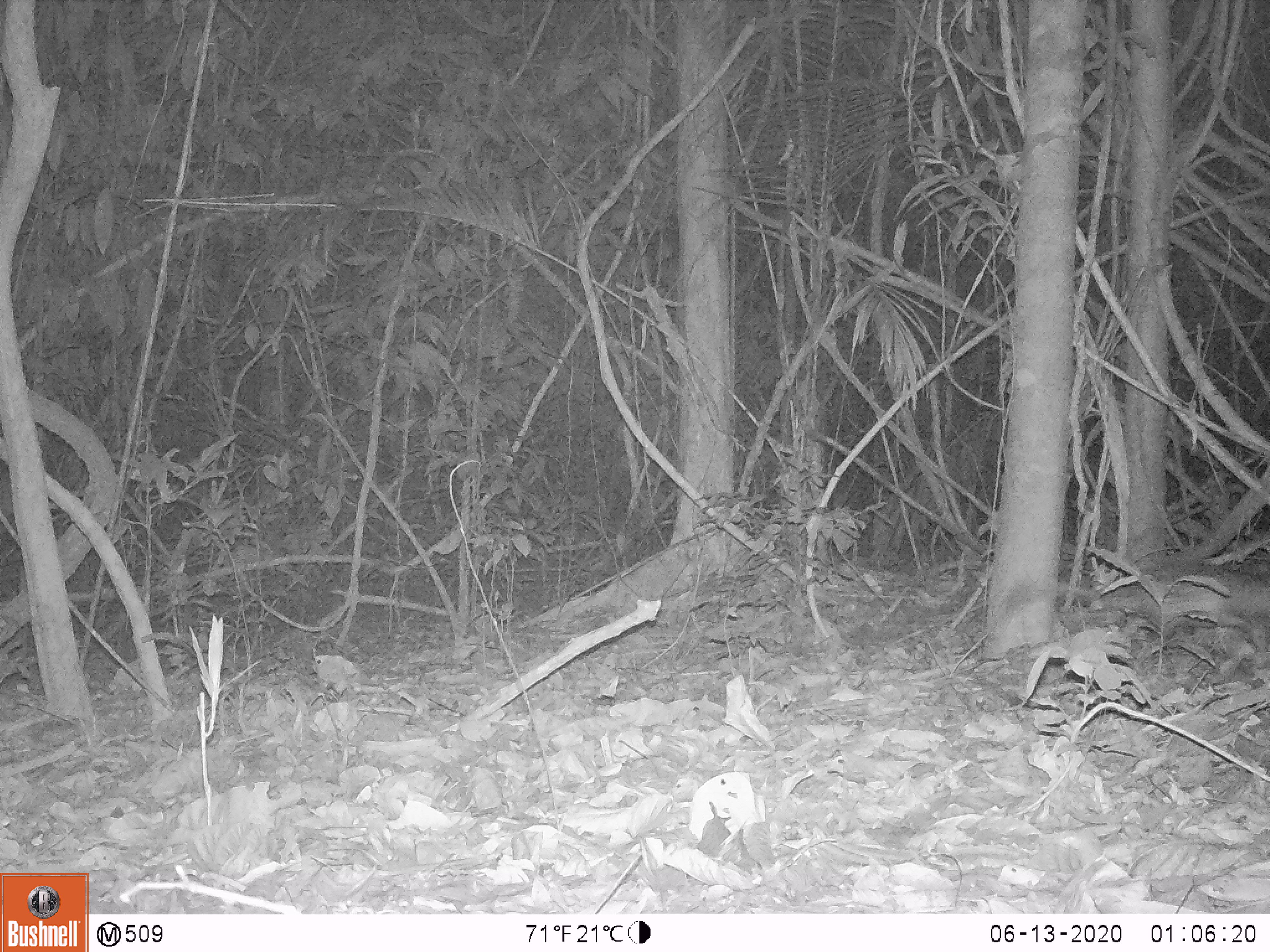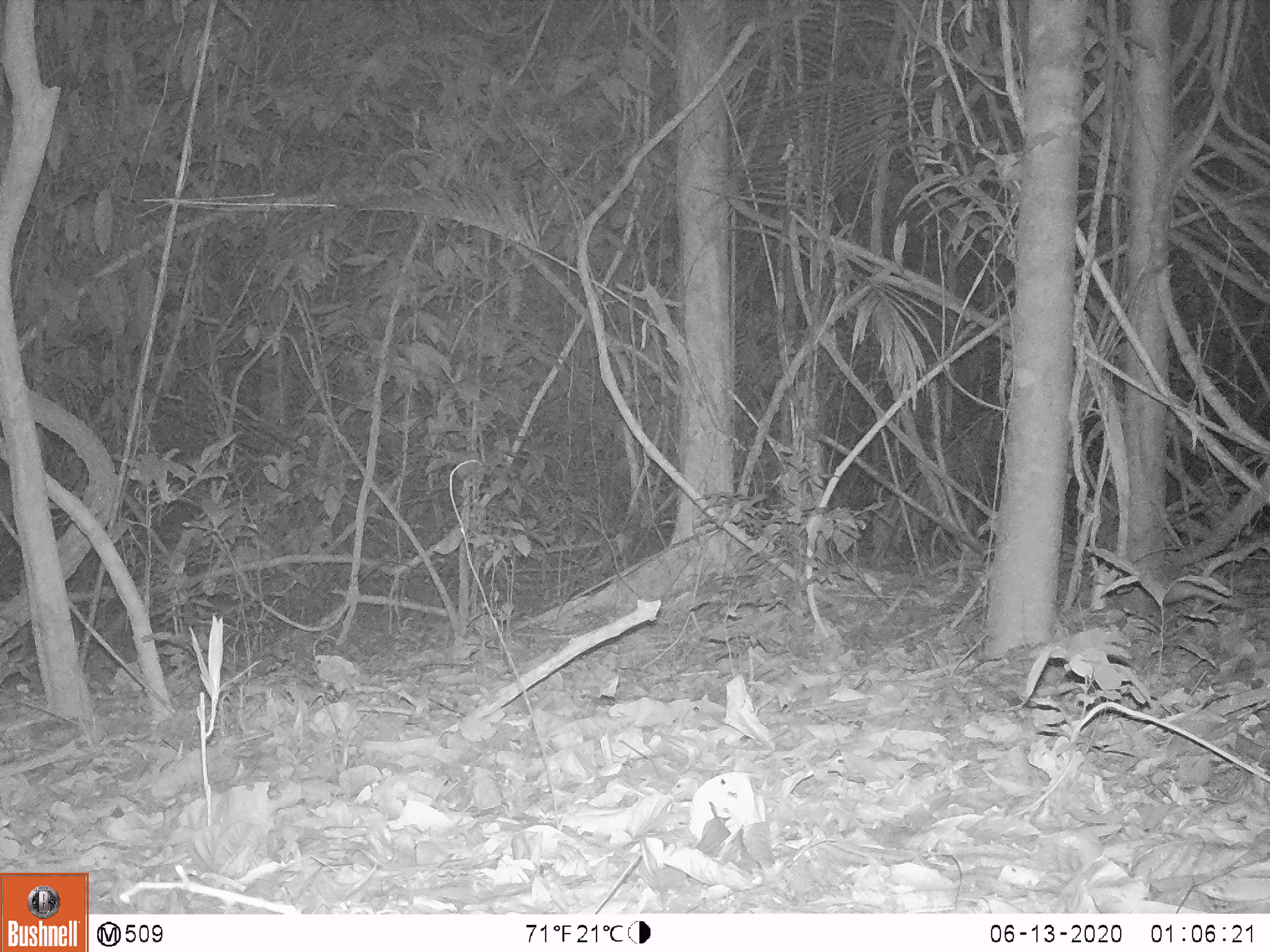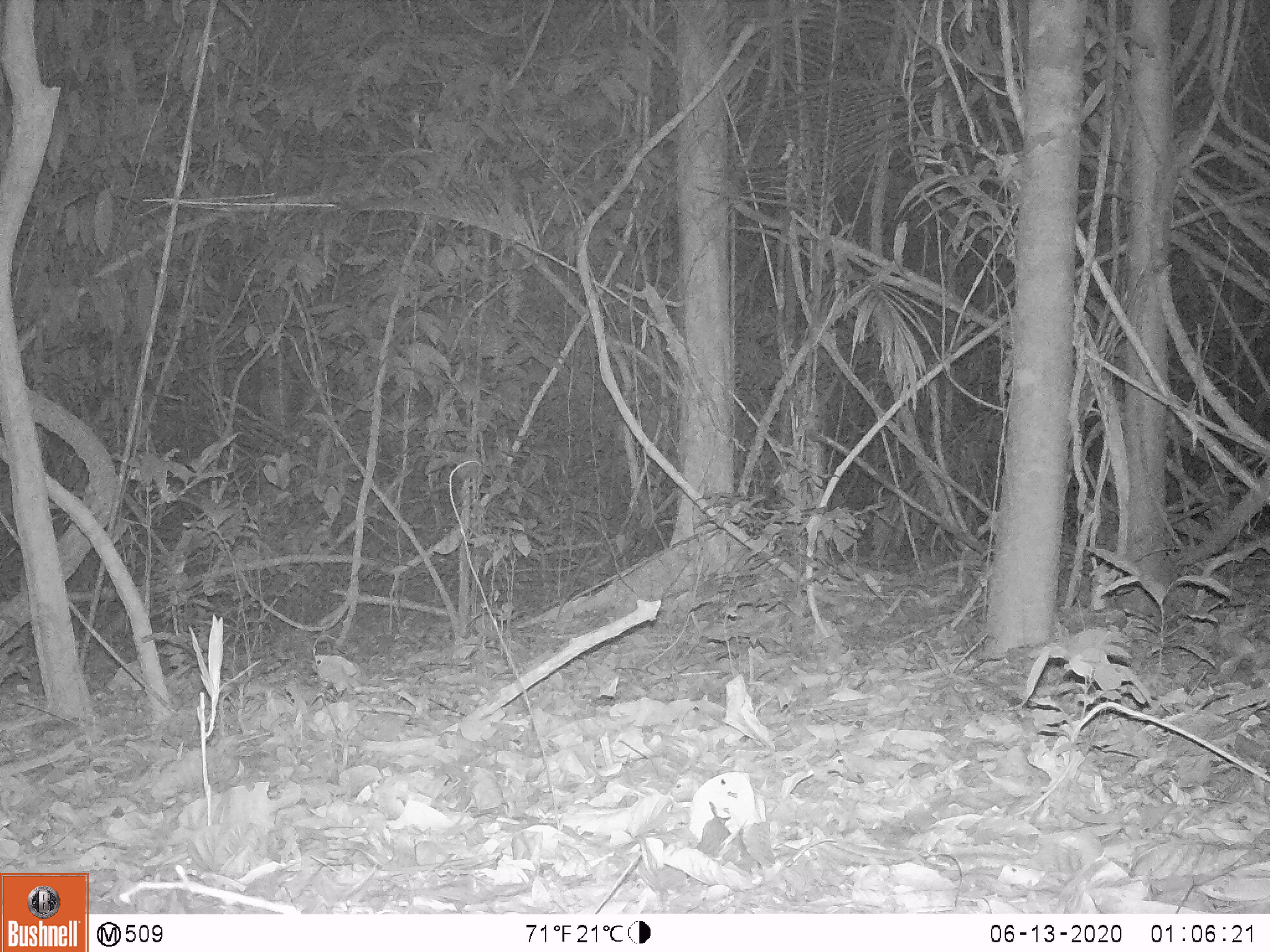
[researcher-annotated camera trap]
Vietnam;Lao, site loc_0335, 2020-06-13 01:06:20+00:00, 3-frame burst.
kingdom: Animalia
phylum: Chordata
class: Mammalia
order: Rodentia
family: Hystricidae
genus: Atherurus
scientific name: Atherurus macrourus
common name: asiatic brush-tailed porcupine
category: asiatic brush tailed porcupine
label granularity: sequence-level